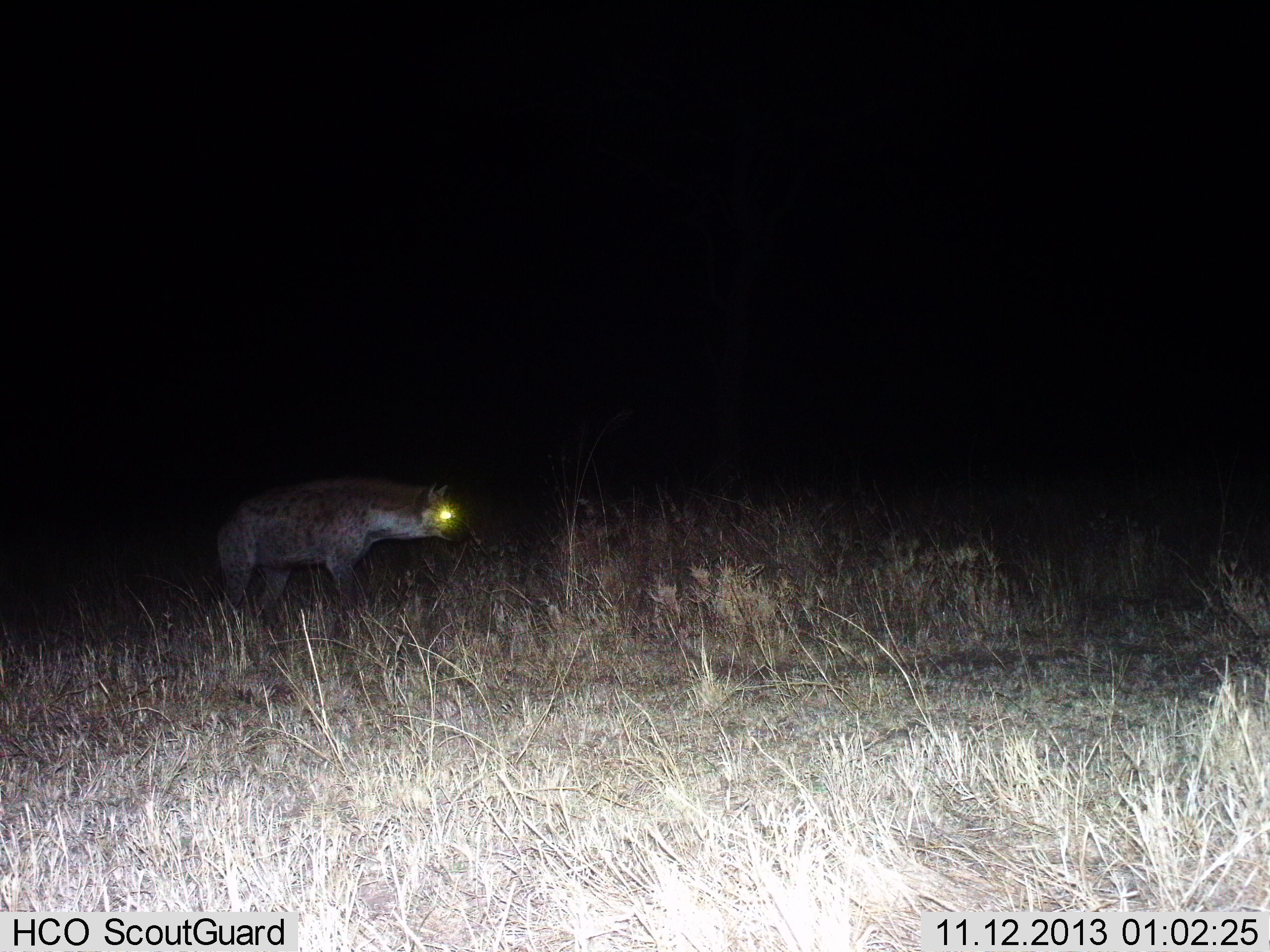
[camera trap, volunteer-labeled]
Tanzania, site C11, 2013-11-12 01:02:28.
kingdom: Animalia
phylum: Chordata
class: Mammalia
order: Carnivora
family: Hyaenidae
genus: Crocuta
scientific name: Crocuta crocuta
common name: spotted hyena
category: hyenaspotted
Hyenaspotted (spotted hyena) (Crocuta crocuta), count 1. Behavior (volunteer vote fractions): standing 80%, resting 0%, moving 20%, interacting 0%. Young present (vote fraction): 0%. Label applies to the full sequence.